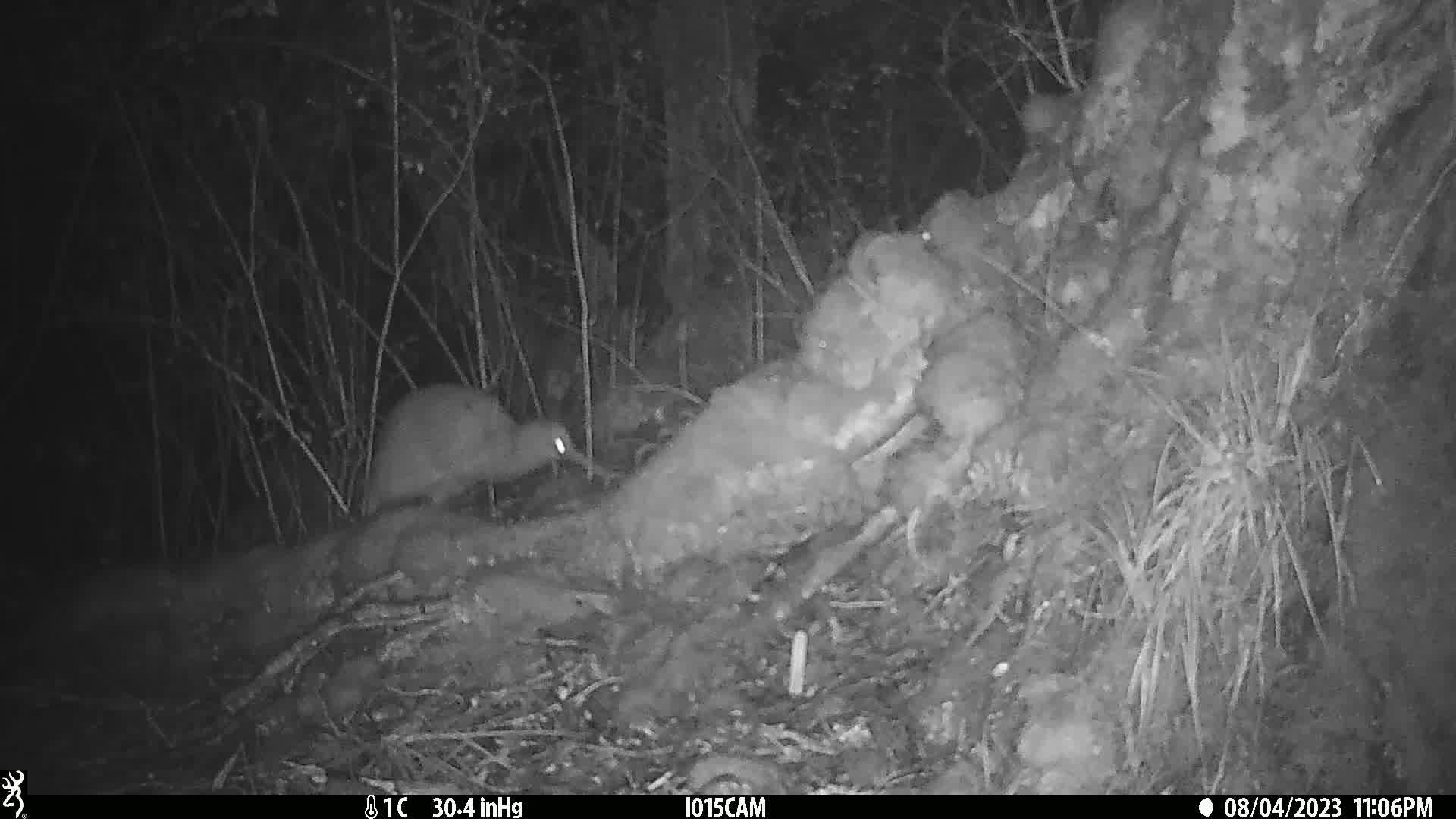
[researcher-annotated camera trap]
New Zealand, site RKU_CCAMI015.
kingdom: Animalia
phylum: Chordata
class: Aves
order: Apterygiformes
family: Apterygidae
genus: Apteryx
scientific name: Apteryx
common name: kiwi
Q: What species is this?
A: Kiwi (Apteryx).